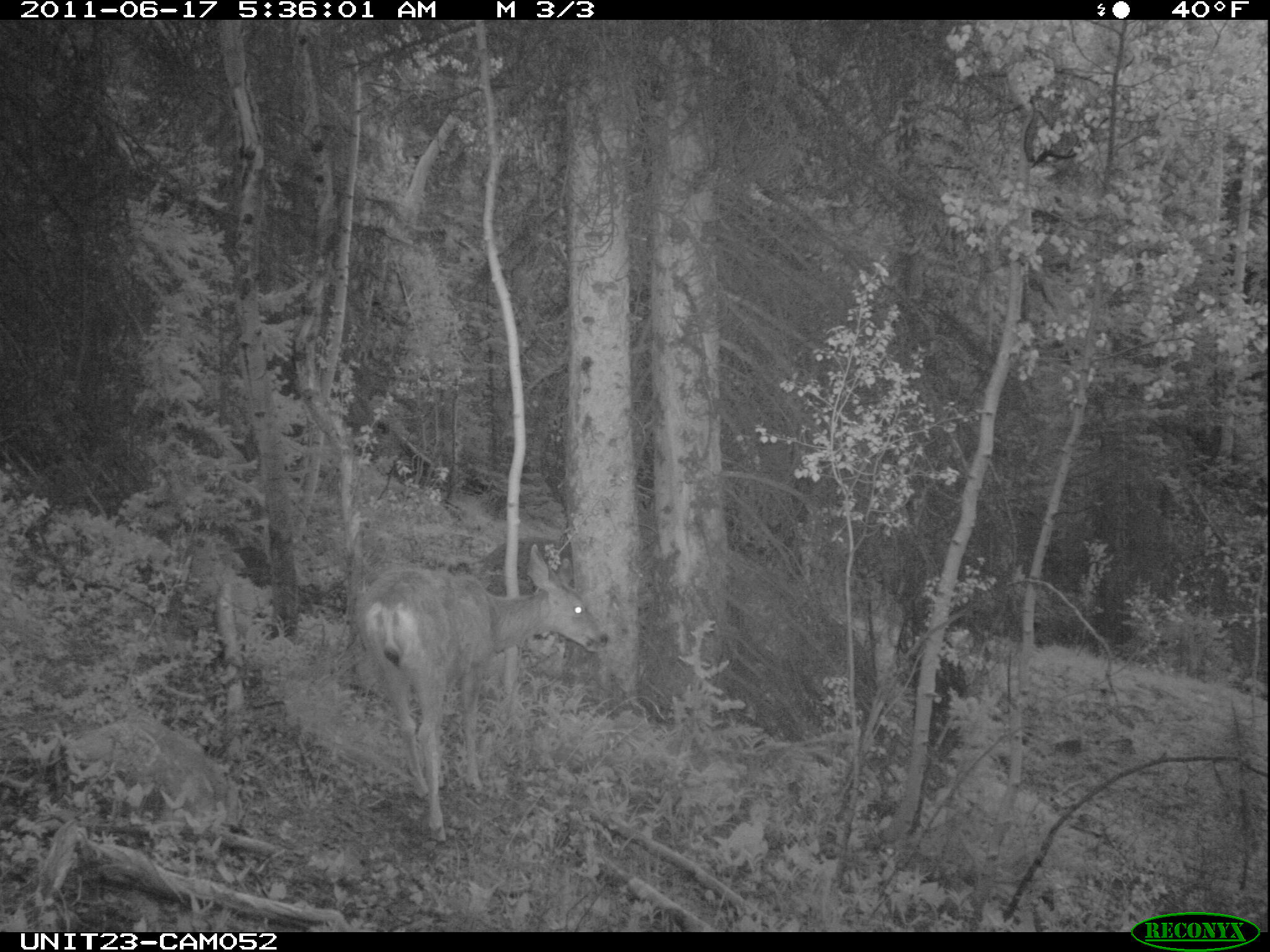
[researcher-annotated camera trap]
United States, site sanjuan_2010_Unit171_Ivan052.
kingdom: Animalia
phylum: Chordata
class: Mammalia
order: Artiodactyla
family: Cervidae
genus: Odocoileus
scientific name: Odocoileus hemionus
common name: mule deer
Odocoileus hemionus (mule deer).